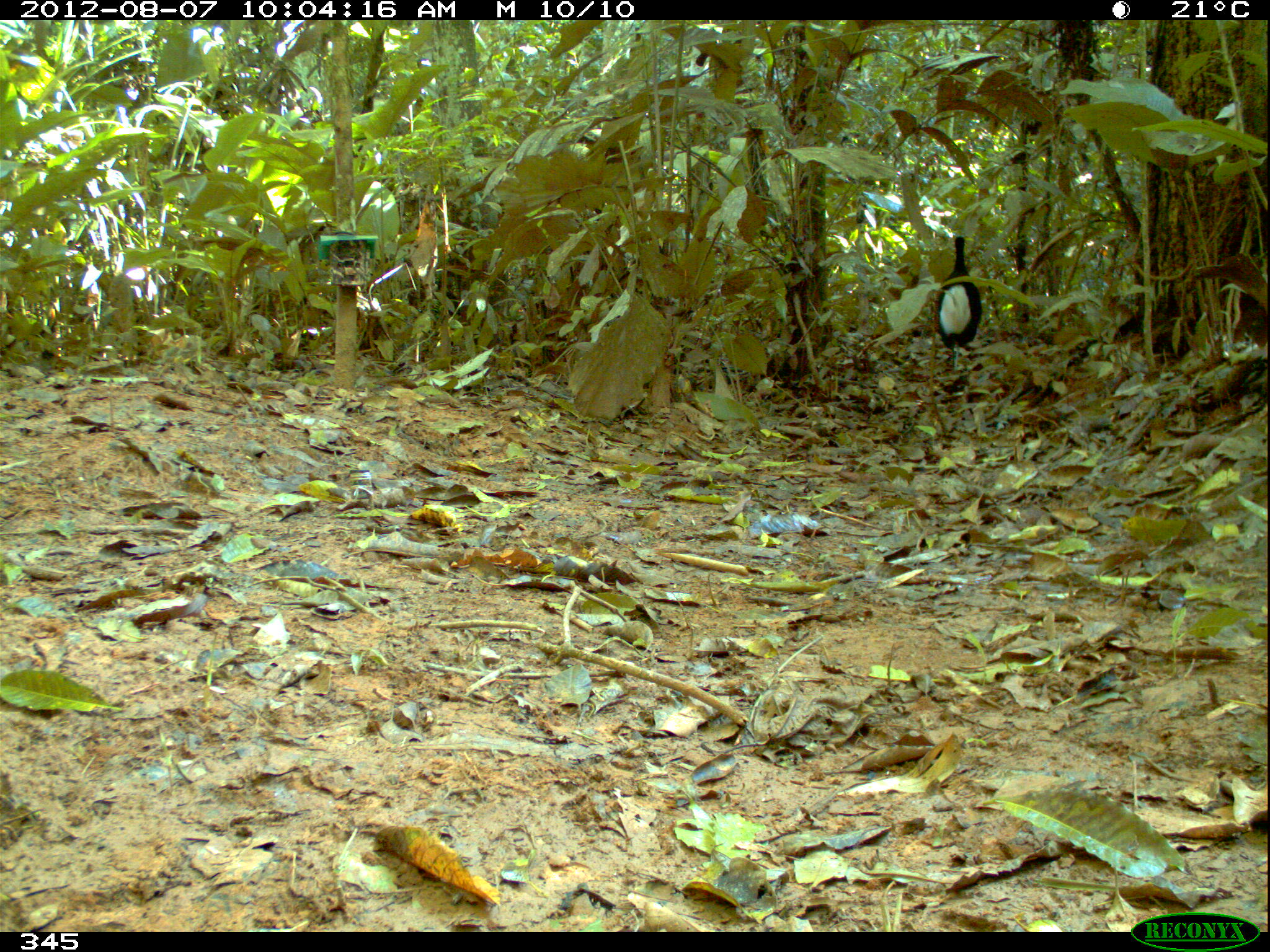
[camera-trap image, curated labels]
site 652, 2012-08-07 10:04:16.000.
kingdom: Animalia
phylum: Chordata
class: Aves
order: Gruiformes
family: Psophiidae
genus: Psophia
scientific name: Psophia leucoptera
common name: pale-winged trumpeter